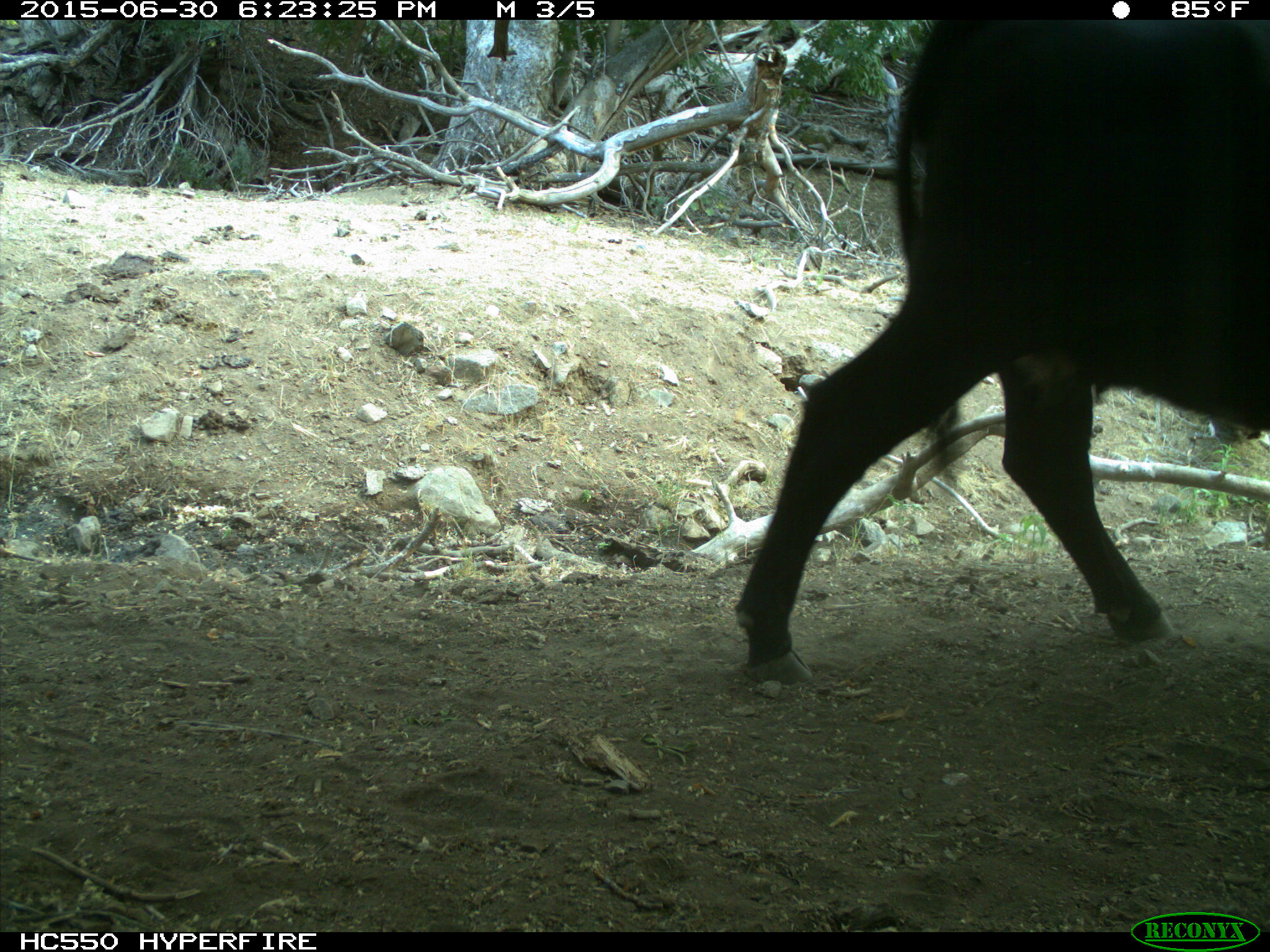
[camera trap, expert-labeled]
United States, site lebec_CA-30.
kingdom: Animalia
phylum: Chordata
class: Mammalia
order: Artiodactyla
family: Bovidae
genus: Bos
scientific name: Bos taurus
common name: domestic cow